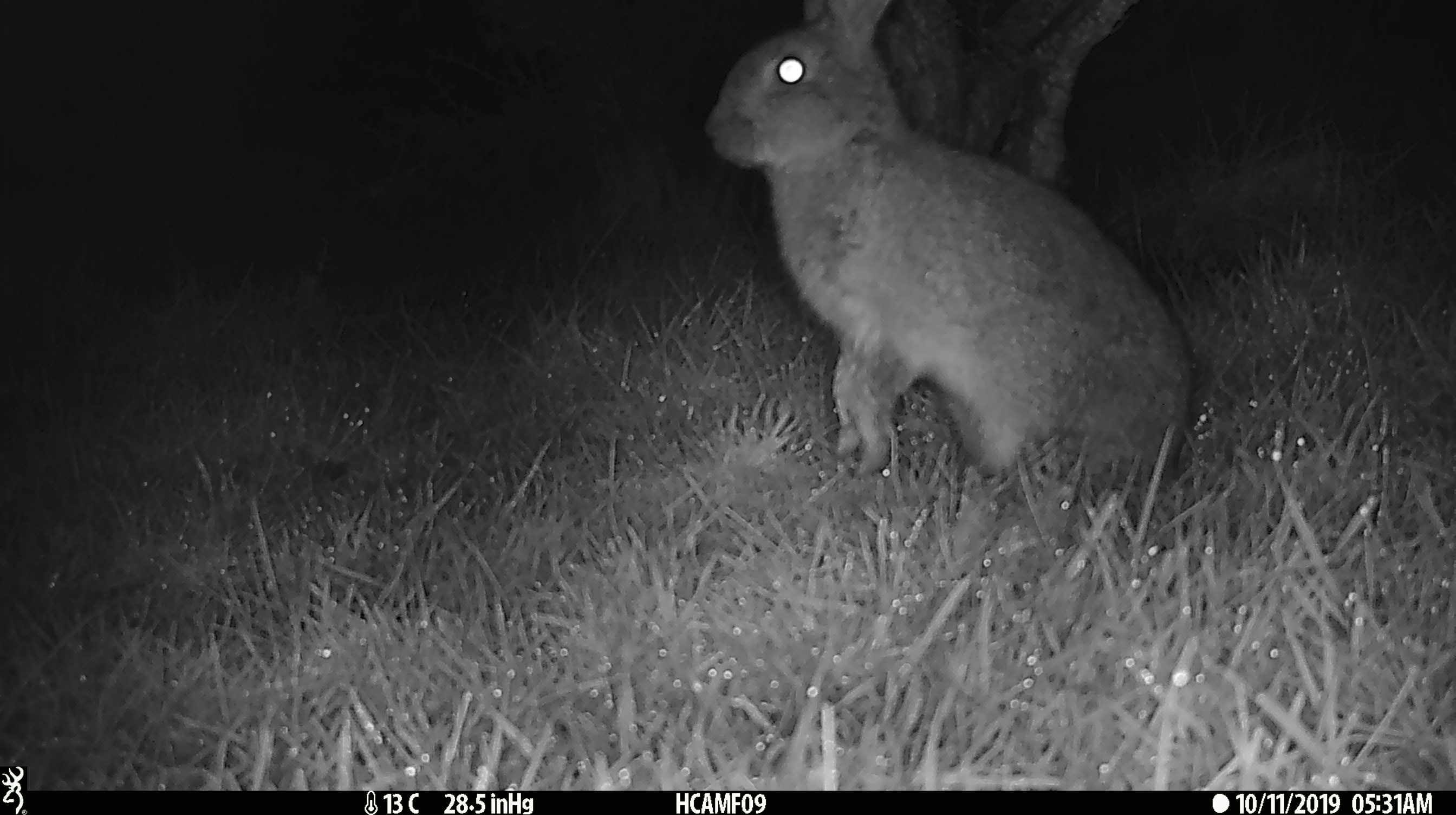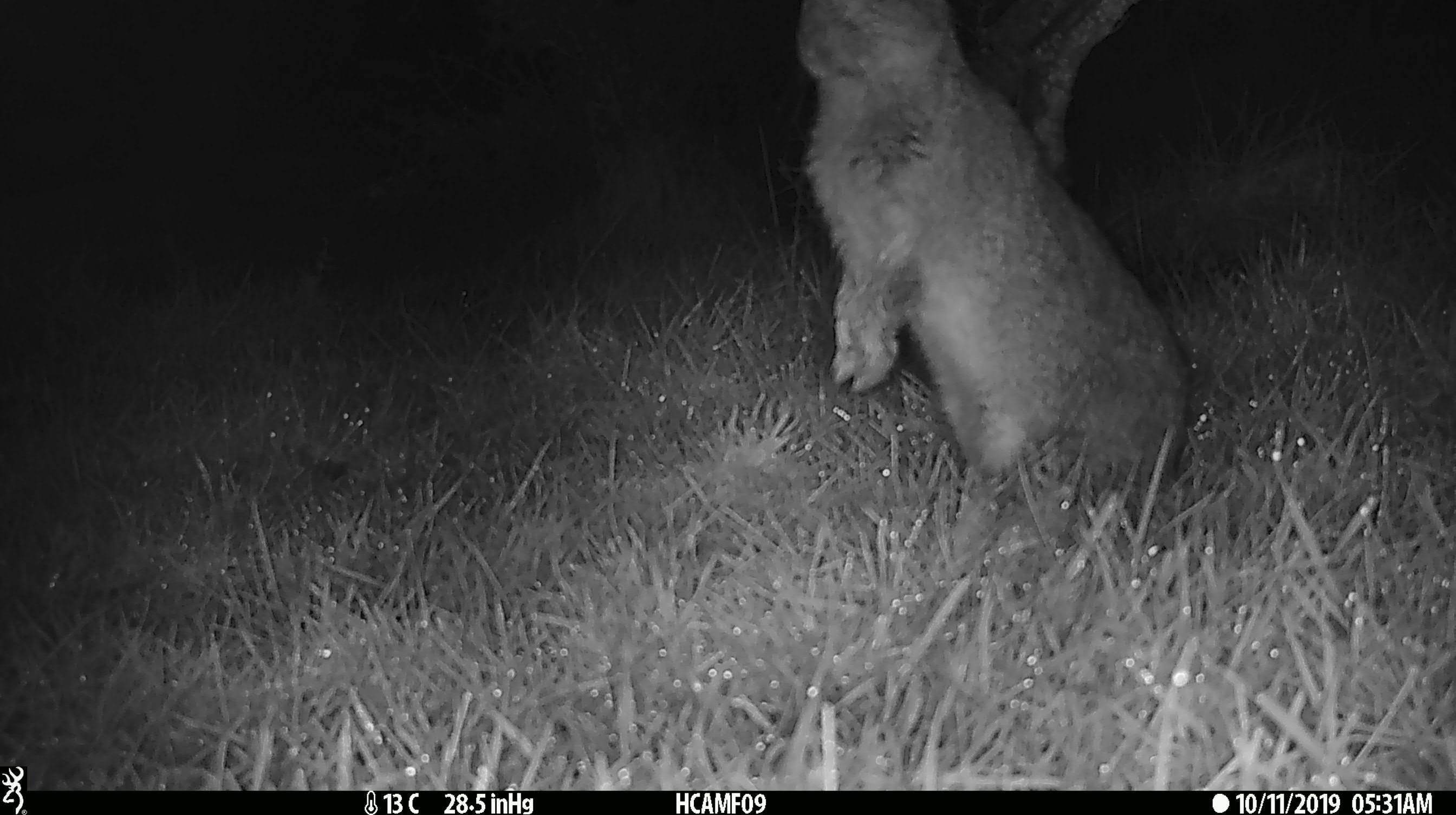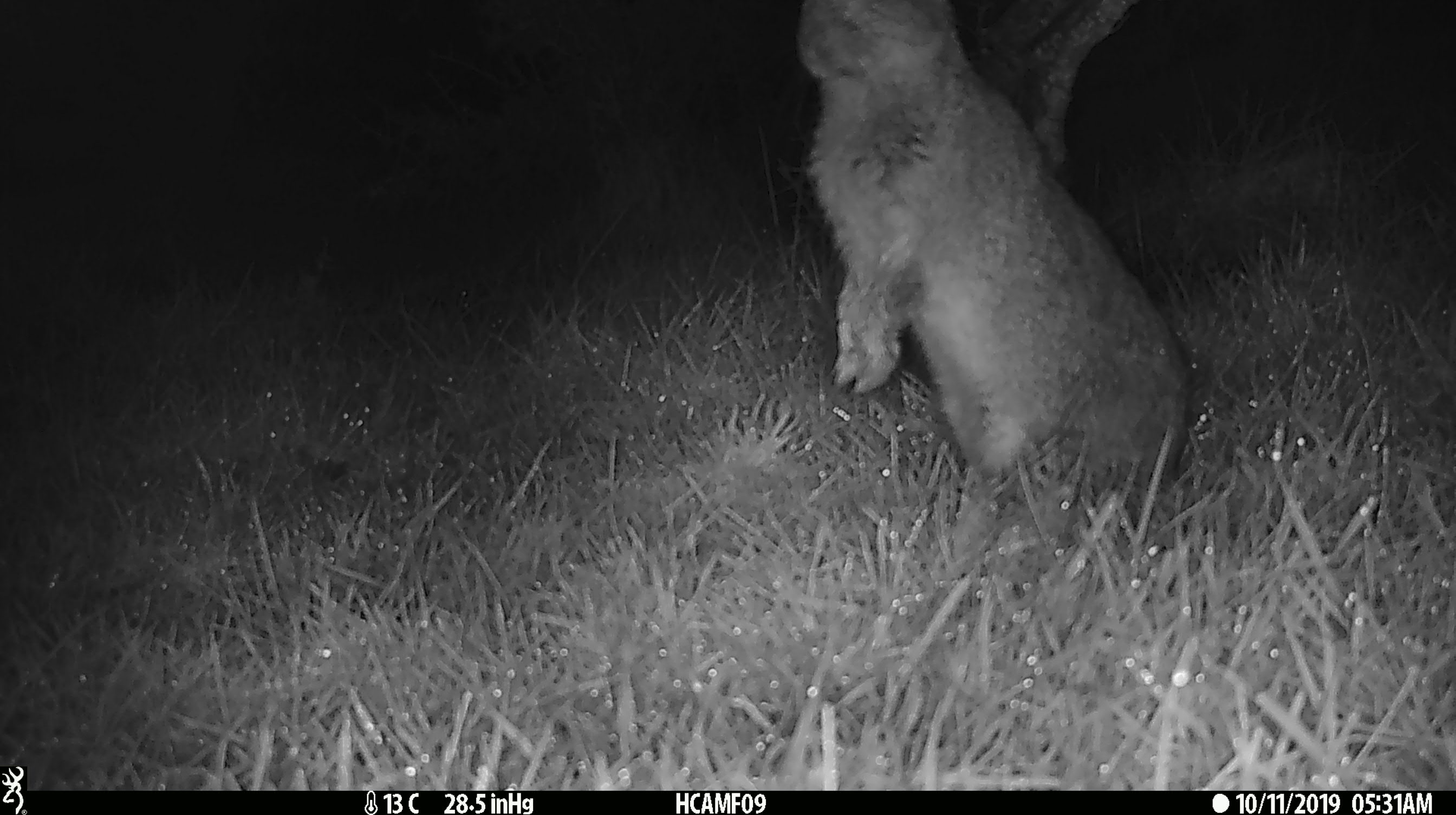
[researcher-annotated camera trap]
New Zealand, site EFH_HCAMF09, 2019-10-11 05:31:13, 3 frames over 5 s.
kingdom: Animalia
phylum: Chordata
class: Mammalia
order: Lagomorpha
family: Leporidae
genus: Lepus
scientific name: Lepus europaeus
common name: brown hare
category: hare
Hare (brown hare) (Lepus europaeus).